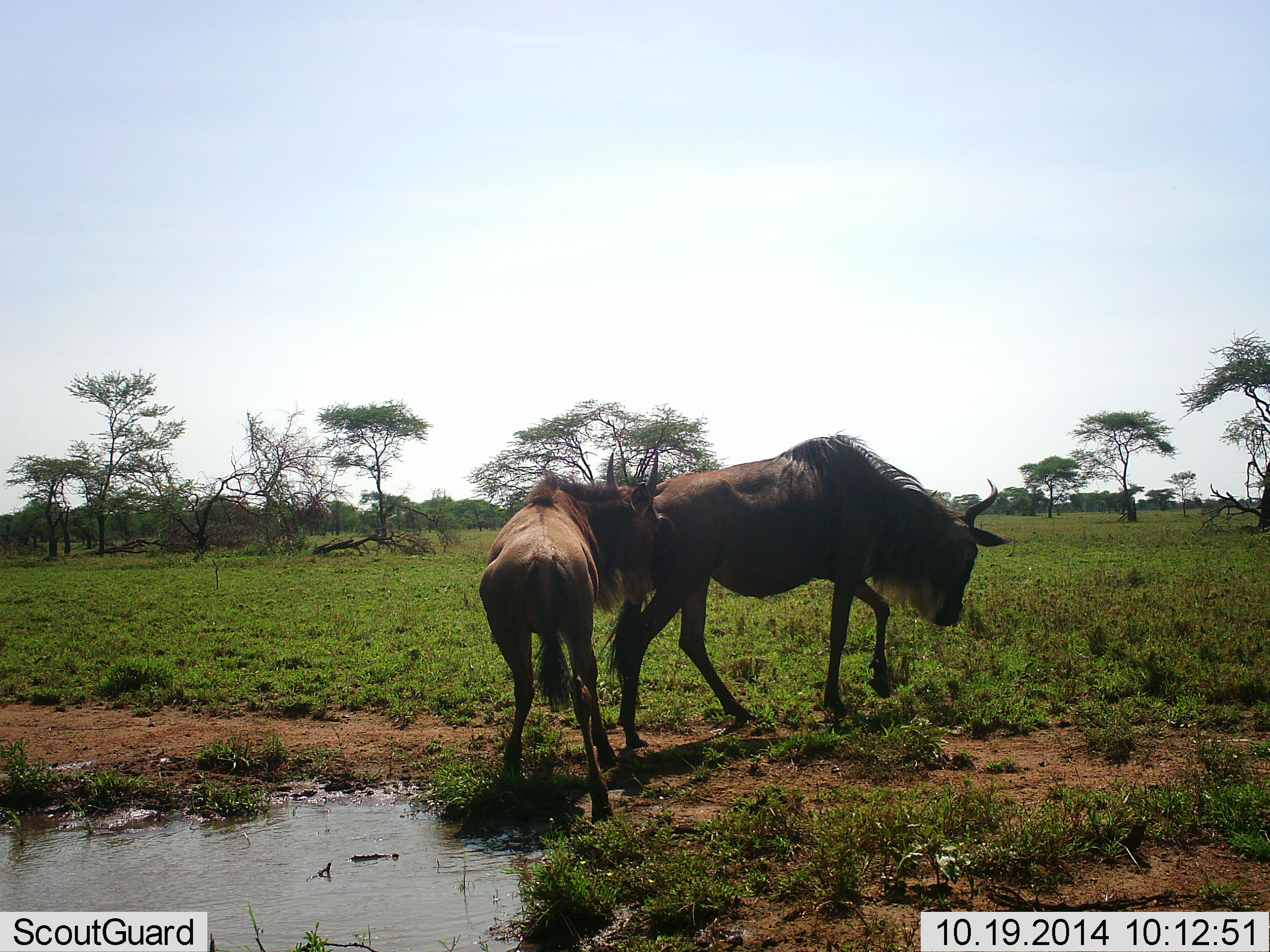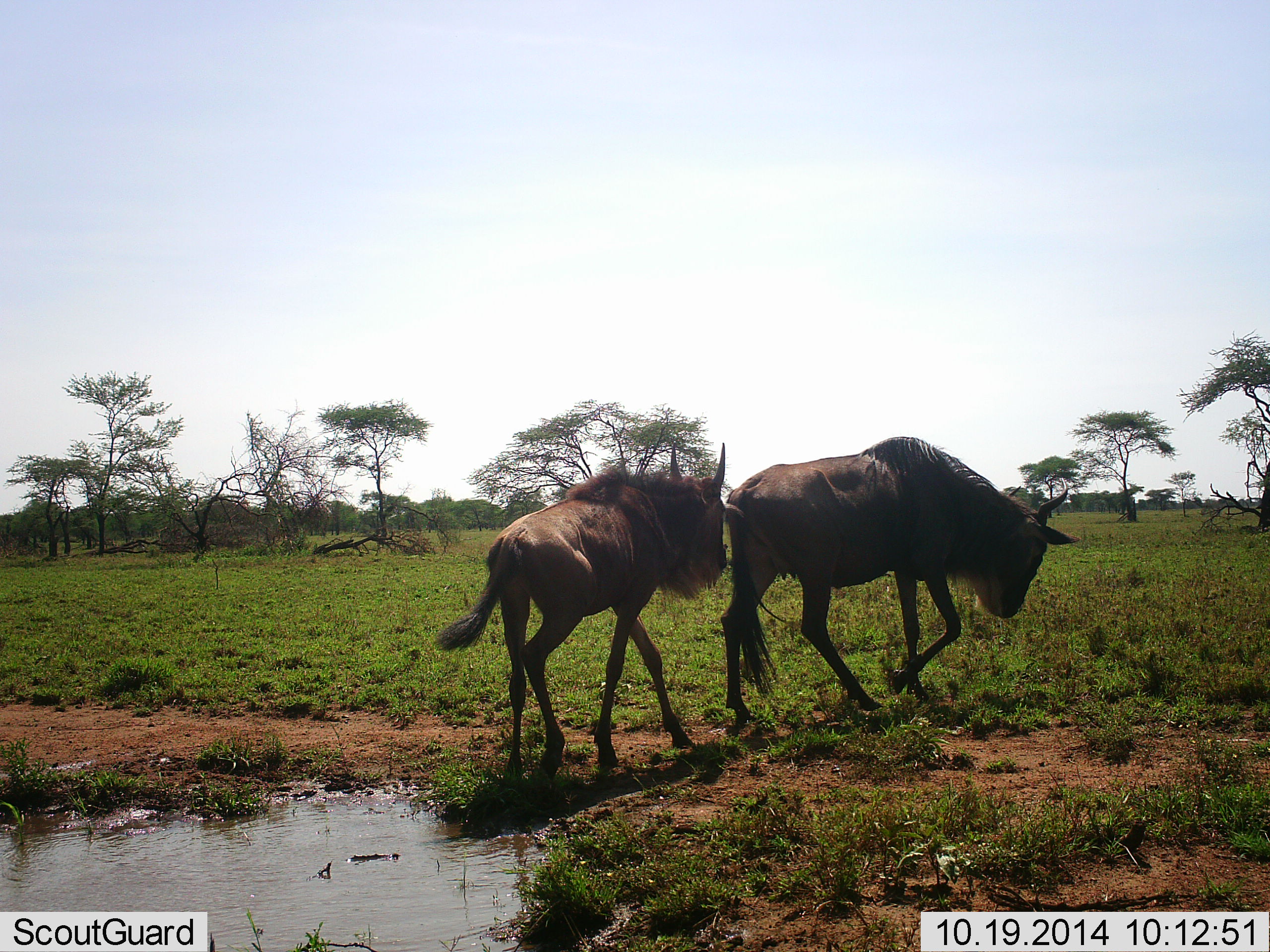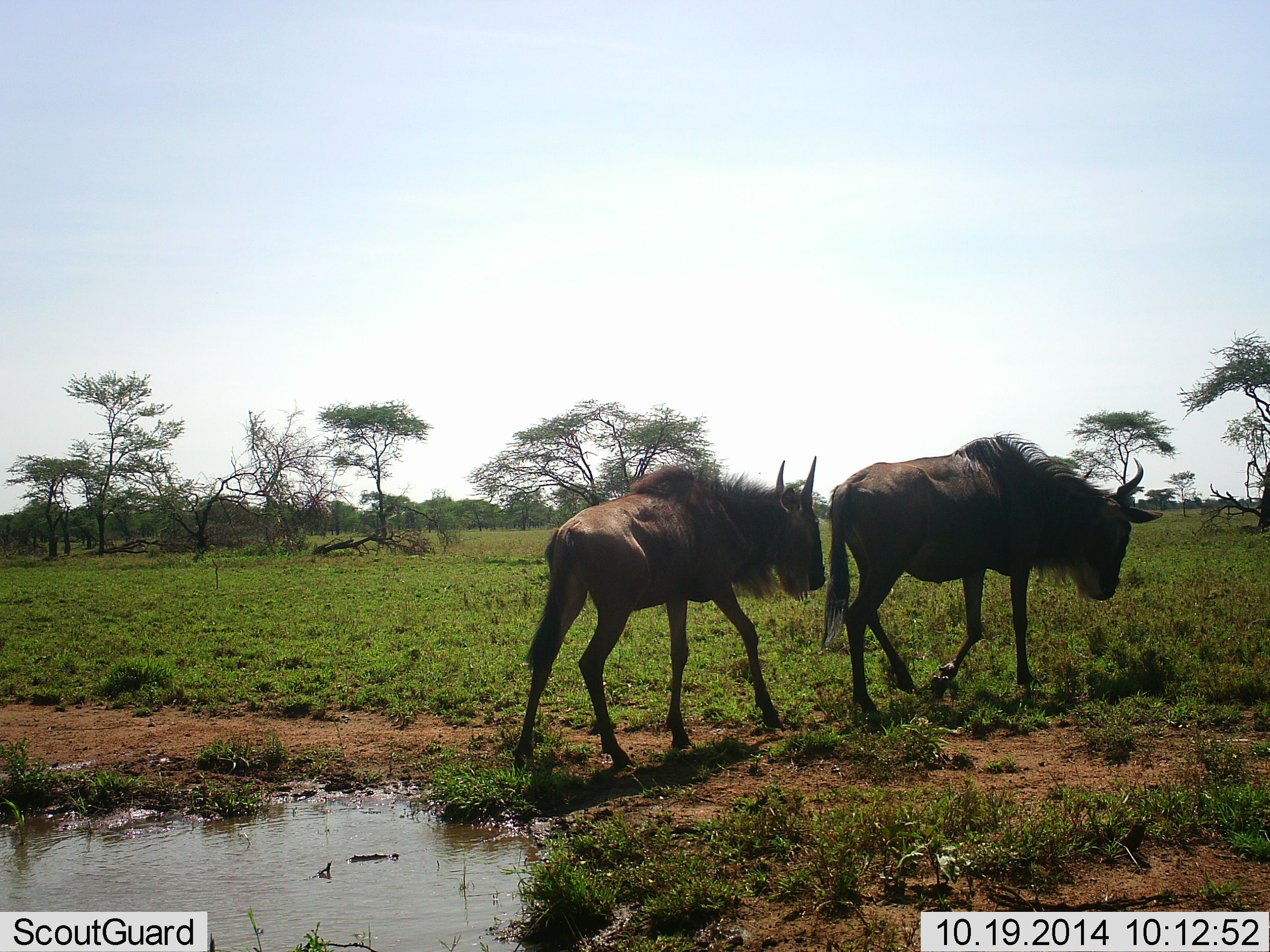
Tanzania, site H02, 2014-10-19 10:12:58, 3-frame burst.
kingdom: Animalia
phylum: Chordata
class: Mammalia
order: Artiodactyla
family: Bovidae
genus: Connochaetes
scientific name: Connochaetes taurinus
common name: blue wildebeest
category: wildebeest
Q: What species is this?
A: Wildebeest (blue wildebeest) (Connochaetes taurinus).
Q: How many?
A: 2.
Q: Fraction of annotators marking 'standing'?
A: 0%.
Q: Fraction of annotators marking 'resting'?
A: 0%.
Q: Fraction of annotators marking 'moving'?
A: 100%.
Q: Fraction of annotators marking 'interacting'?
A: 0%.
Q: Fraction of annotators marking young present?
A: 70%.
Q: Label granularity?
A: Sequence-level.